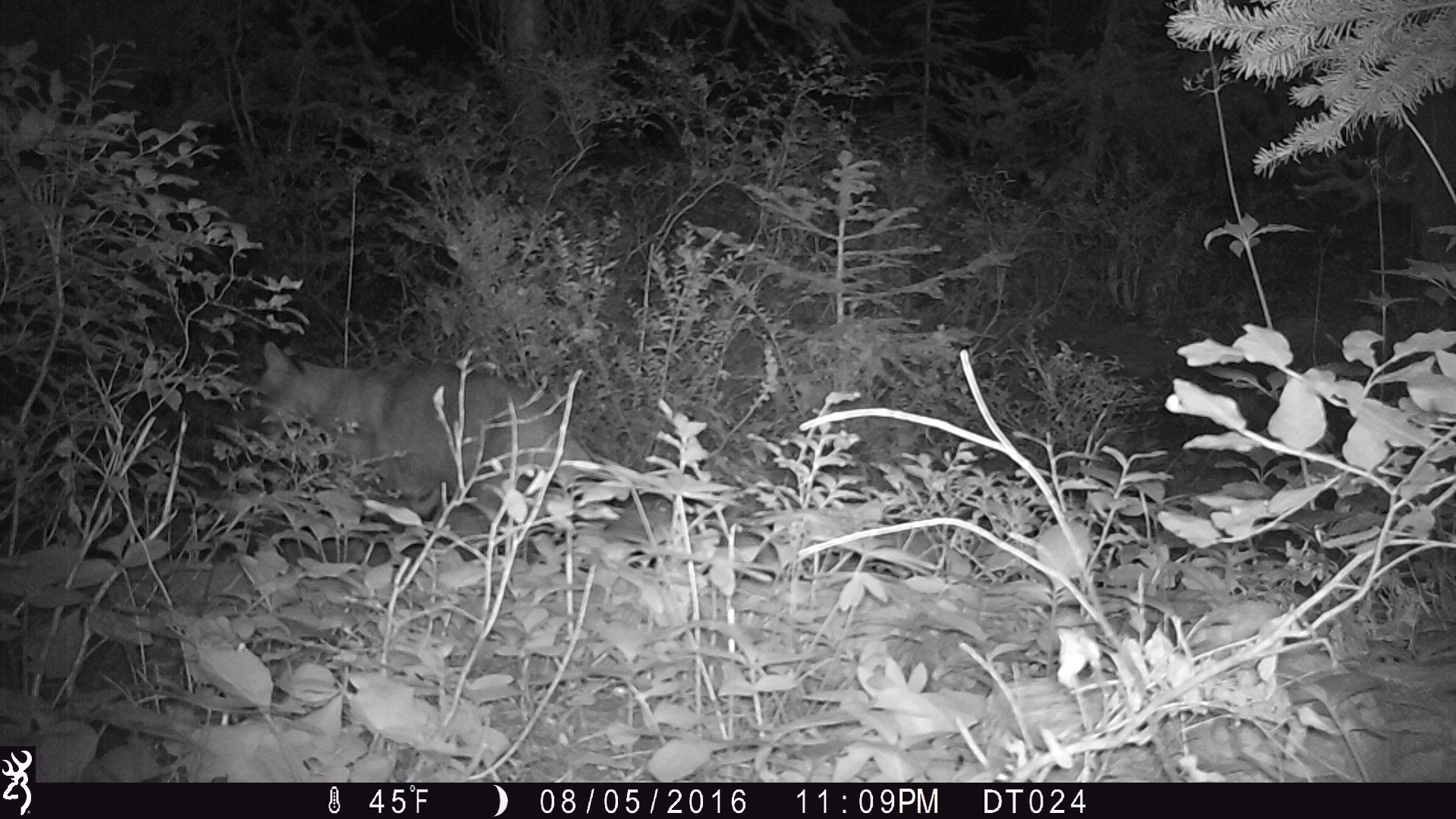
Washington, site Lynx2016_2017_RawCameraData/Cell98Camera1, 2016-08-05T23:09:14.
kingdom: Animalia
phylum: Chordata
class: Mammalia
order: Carnivora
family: Felidae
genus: Lynx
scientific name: Lynx rufus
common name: bobcat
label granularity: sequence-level